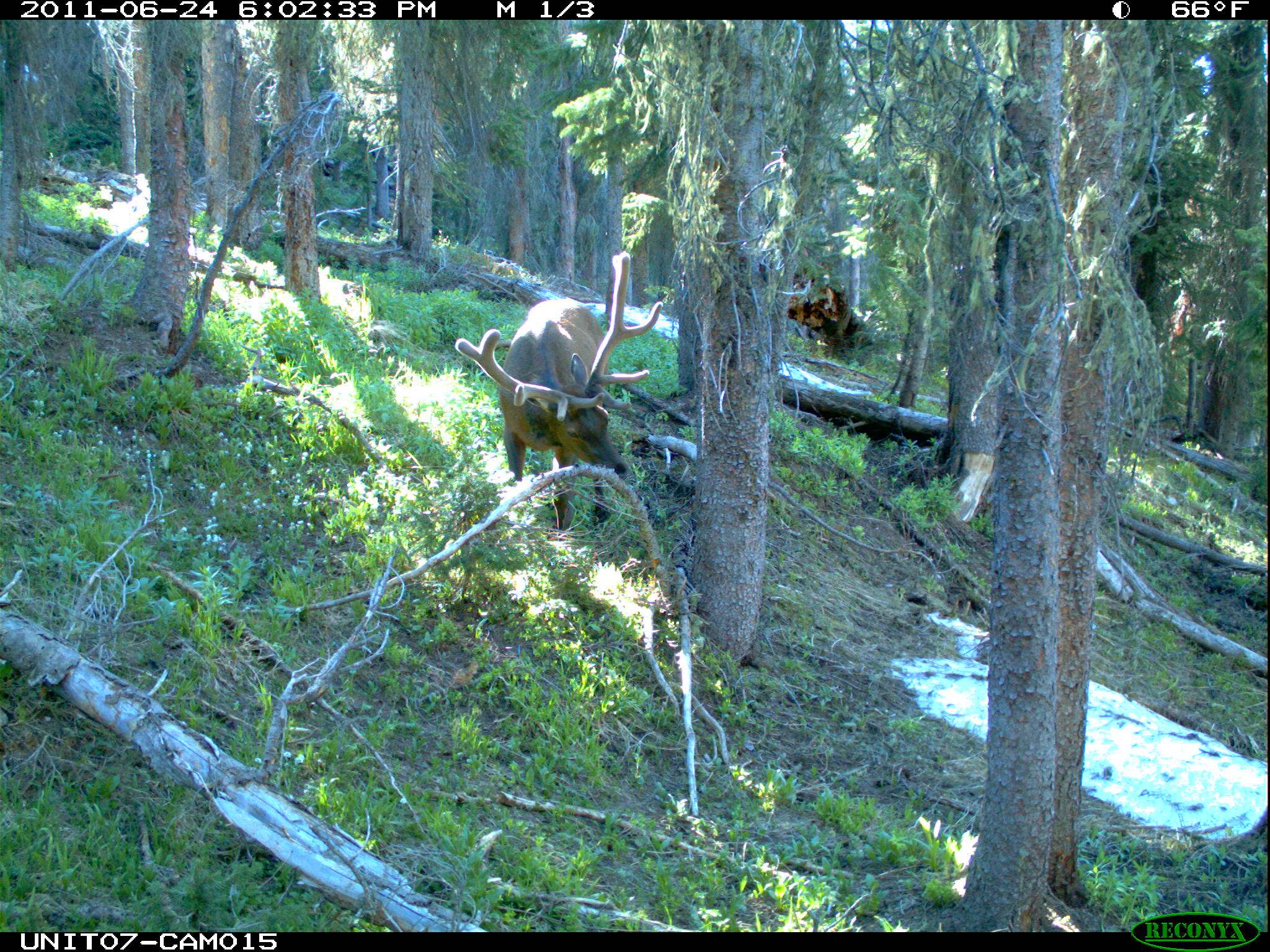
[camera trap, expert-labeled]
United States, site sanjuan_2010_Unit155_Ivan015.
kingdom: Animalia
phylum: Chordata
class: Mammalia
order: Artiodactyla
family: Cervidae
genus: Cervus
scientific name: Cervus elaphus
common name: red deer